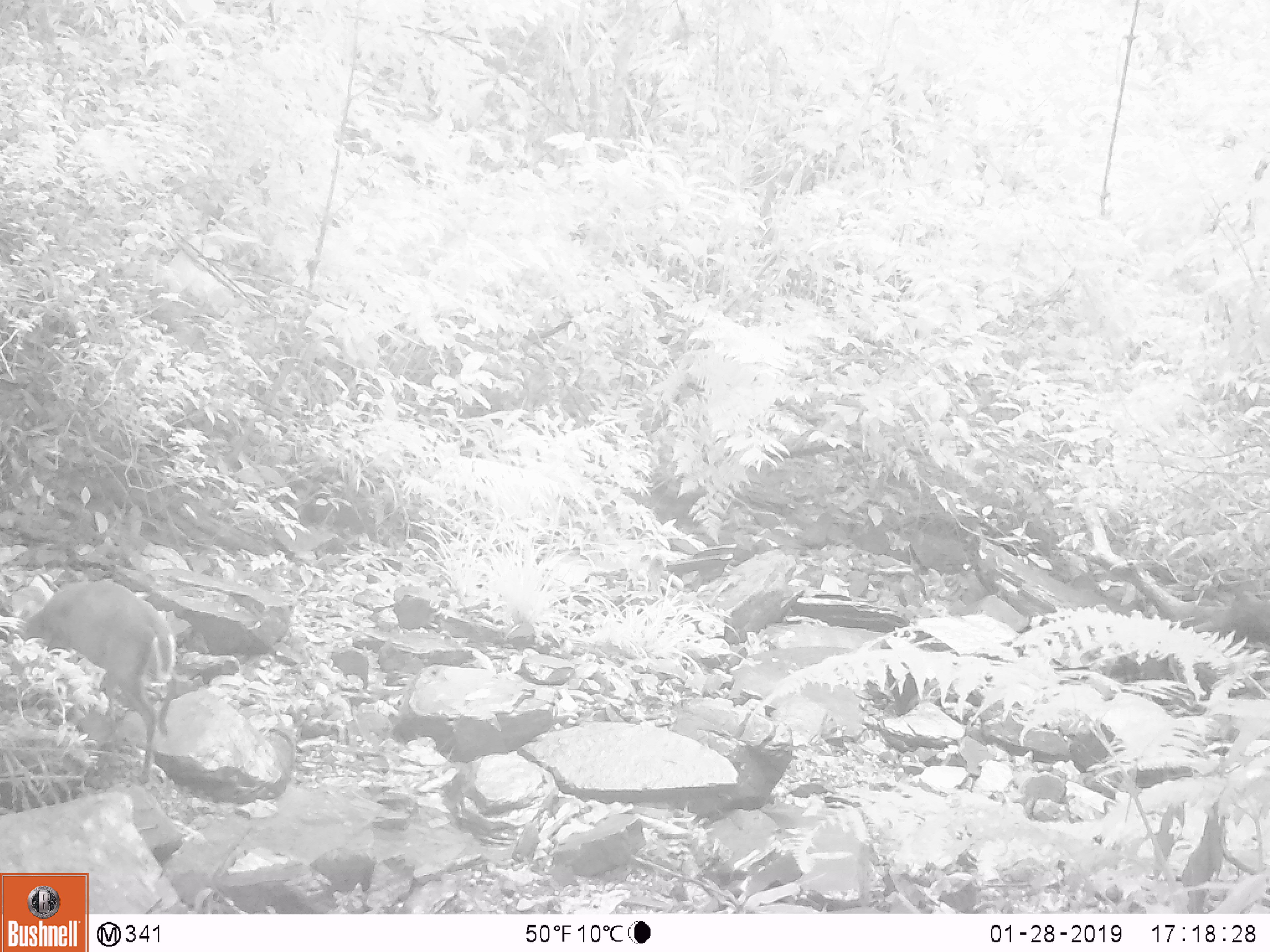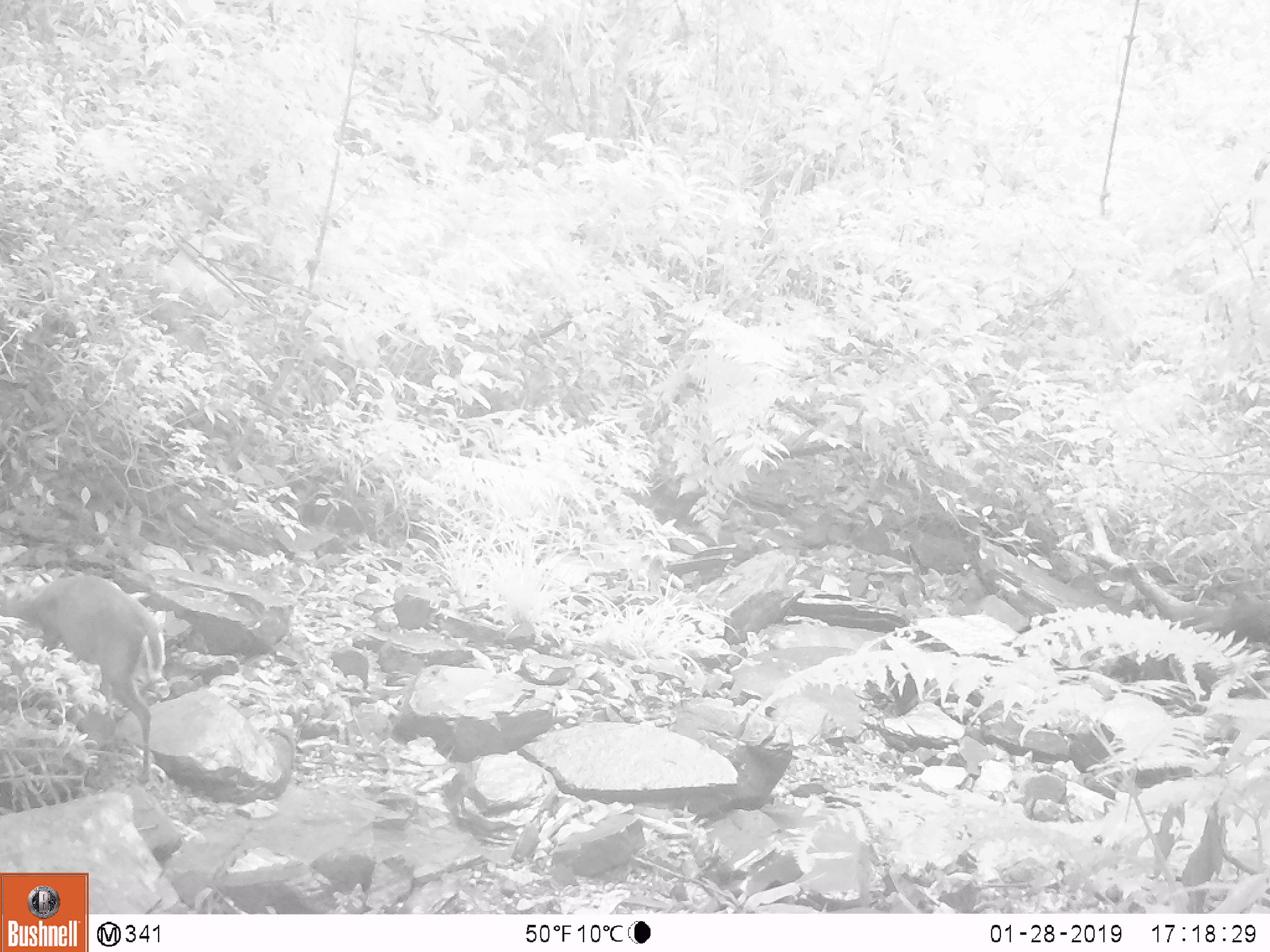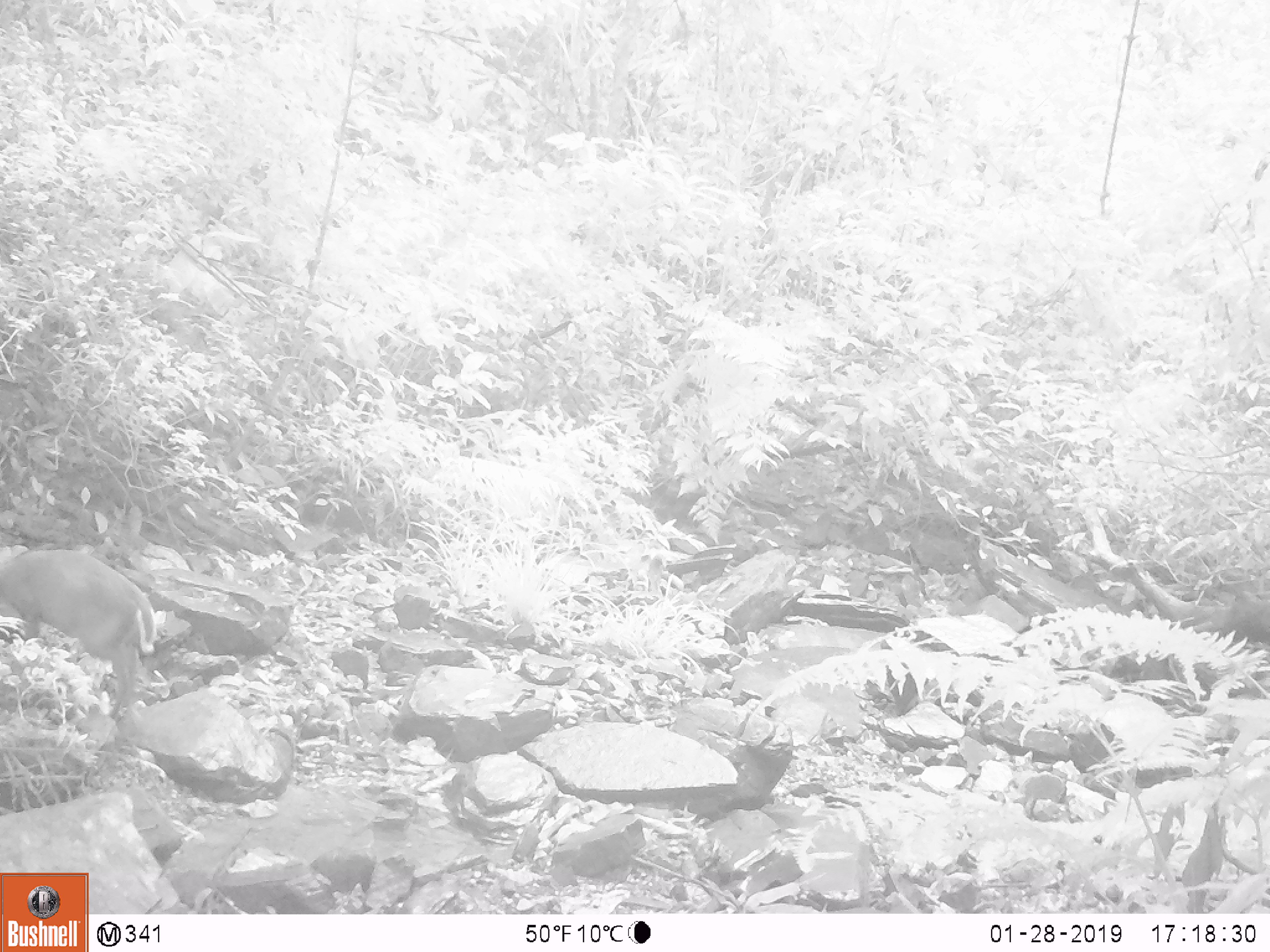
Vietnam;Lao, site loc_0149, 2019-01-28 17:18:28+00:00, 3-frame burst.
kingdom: Animalia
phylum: Chordata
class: Mammalia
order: Artiodactyla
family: Cervidae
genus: Muntiacus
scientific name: Muntiacus rooseveltorum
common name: roosevelt's muntjac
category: roosevelts muntjac group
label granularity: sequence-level